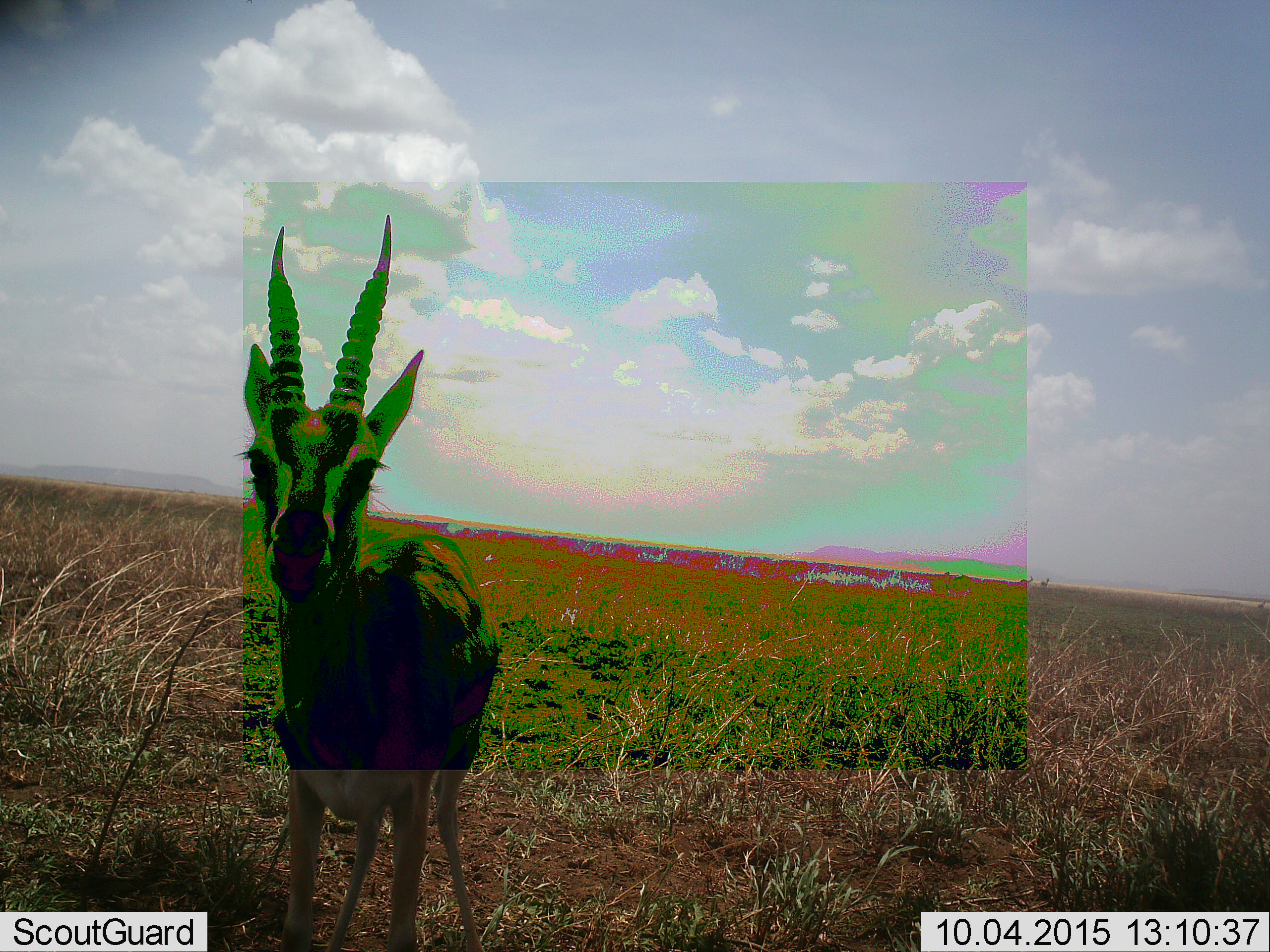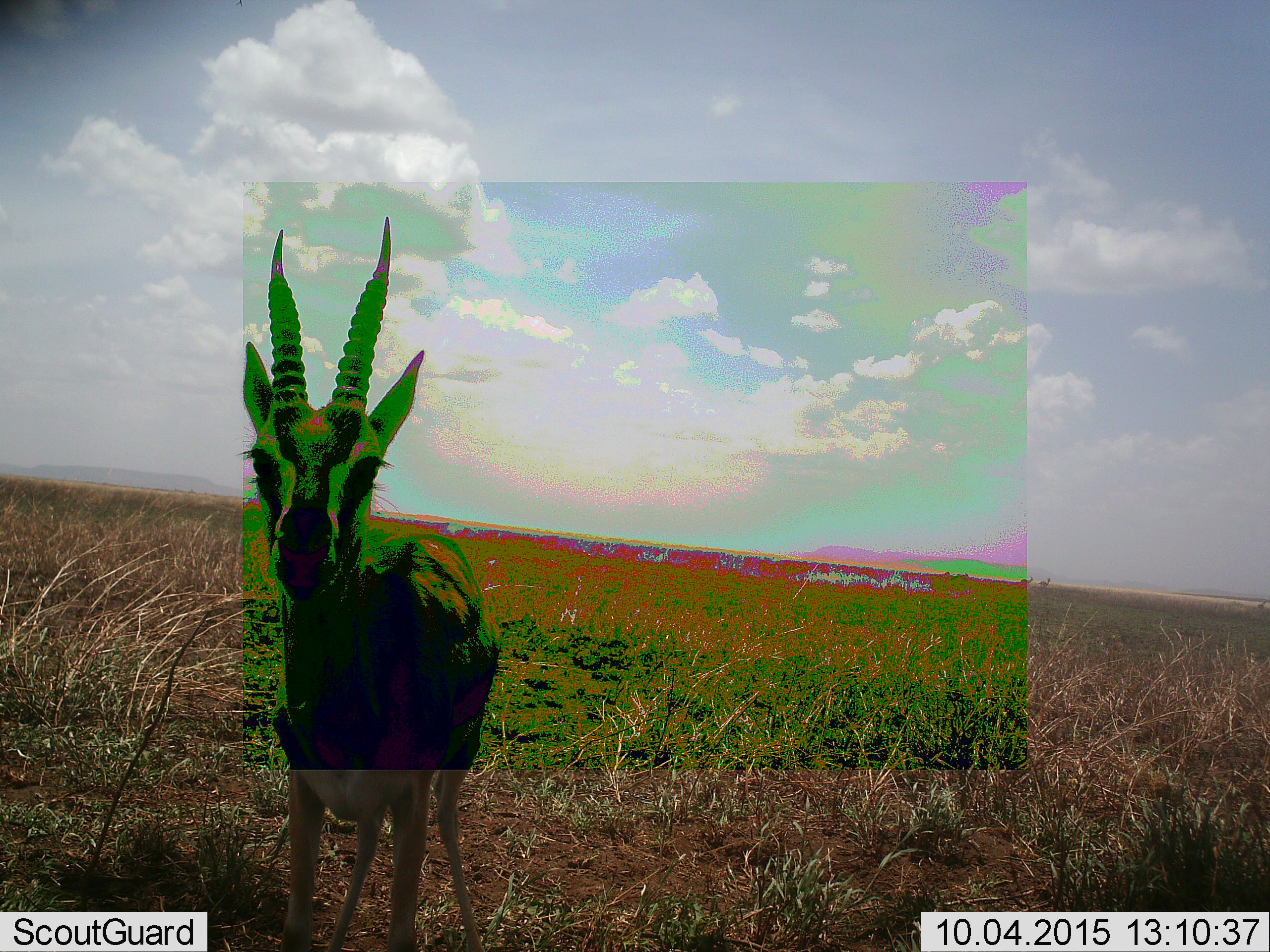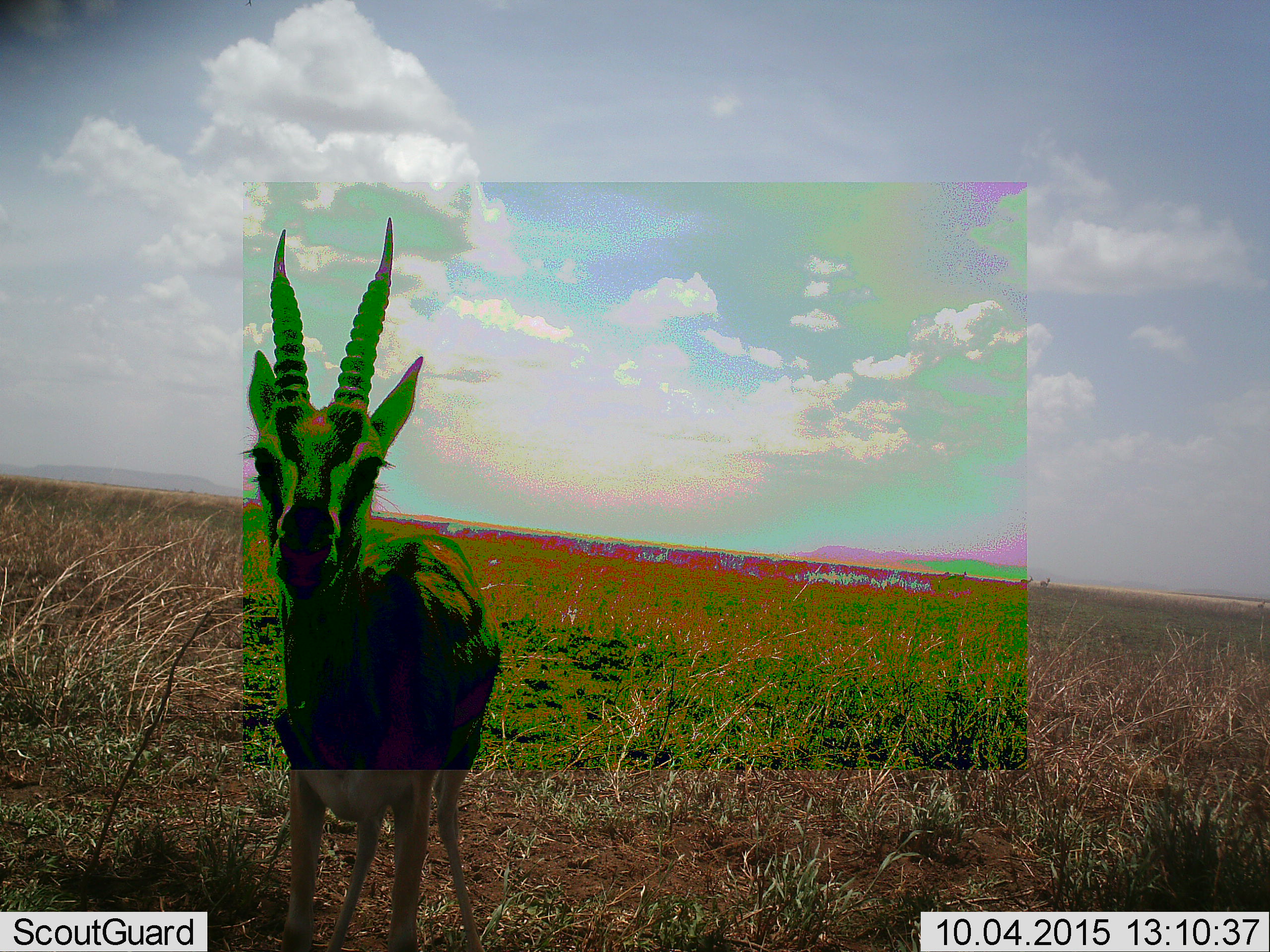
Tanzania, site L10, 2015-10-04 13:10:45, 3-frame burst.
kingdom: Animalia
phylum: Chordata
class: Mammalia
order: Artiodactyla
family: Bovidae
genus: Eudorcas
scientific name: Eudorcas thomsonii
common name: thomson's gazelle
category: gazellethomsons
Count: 1.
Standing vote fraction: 86%.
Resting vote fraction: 14%.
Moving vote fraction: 14%.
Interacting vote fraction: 0%.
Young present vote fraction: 0%.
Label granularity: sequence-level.